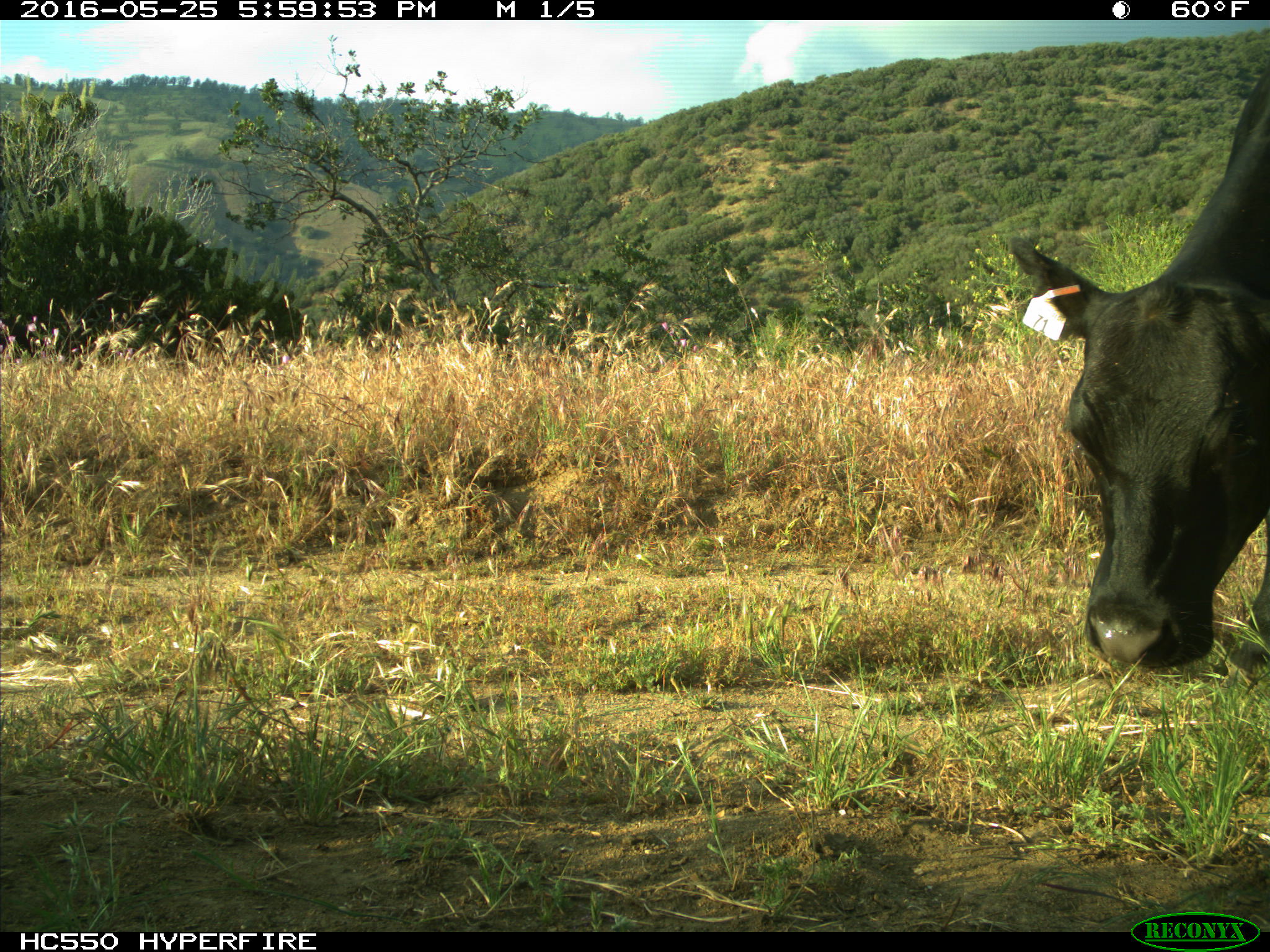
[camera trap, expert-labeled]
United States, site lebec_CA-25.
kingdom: Animalia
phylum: Chordata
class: Mammalia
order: Artiodactyla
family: Bovidae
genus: Bos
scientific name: Bos taurus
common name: domestic cow